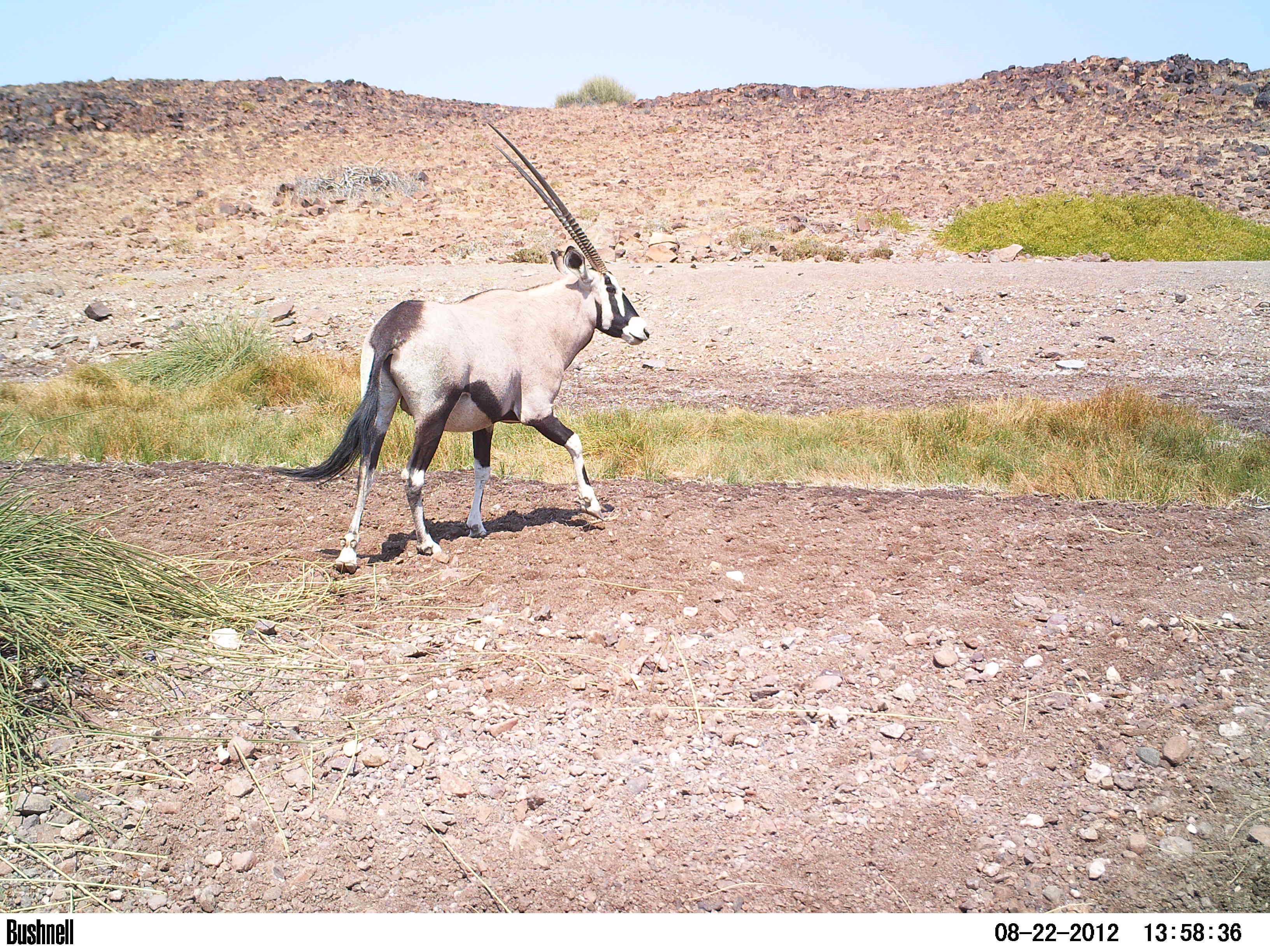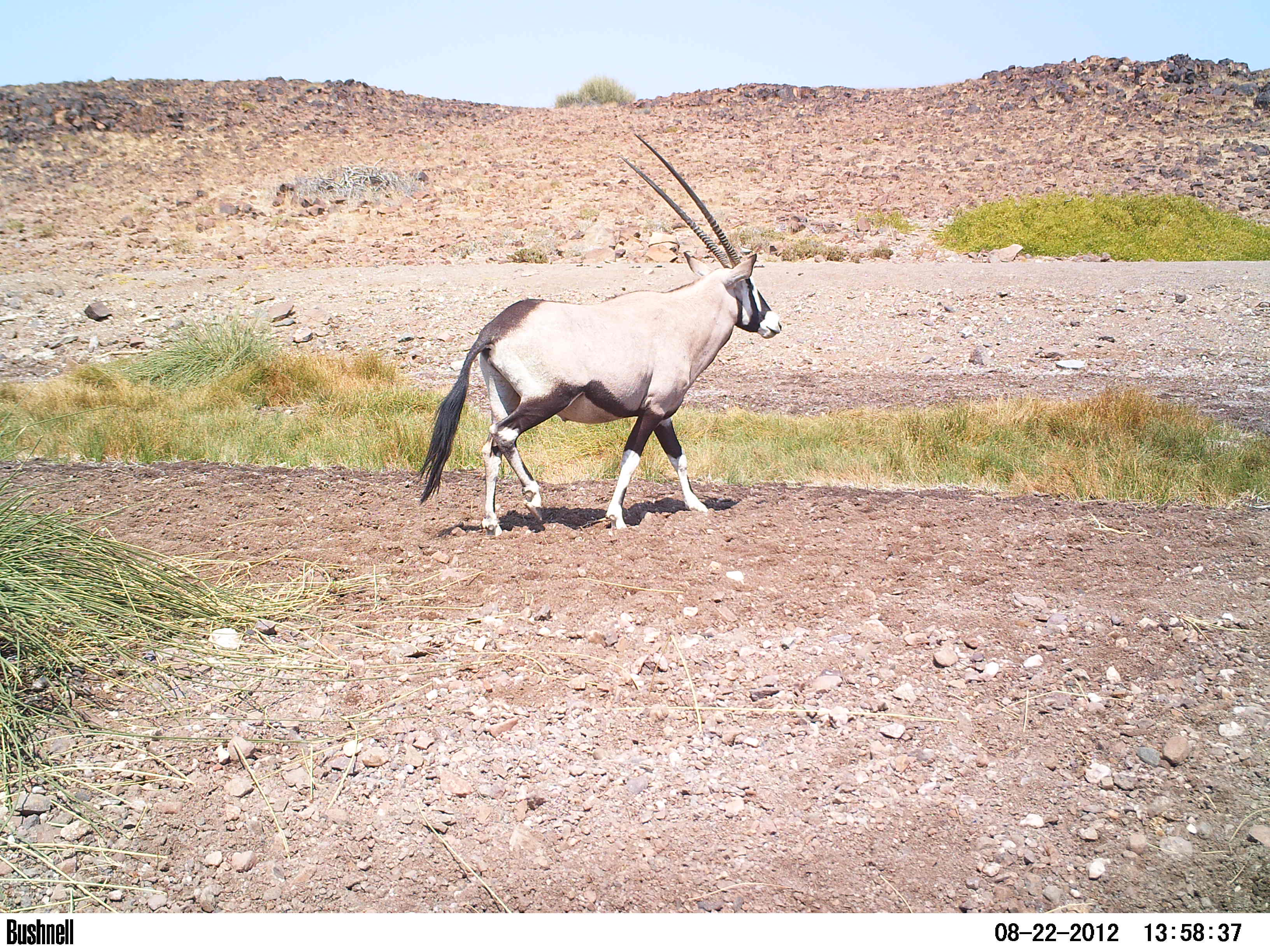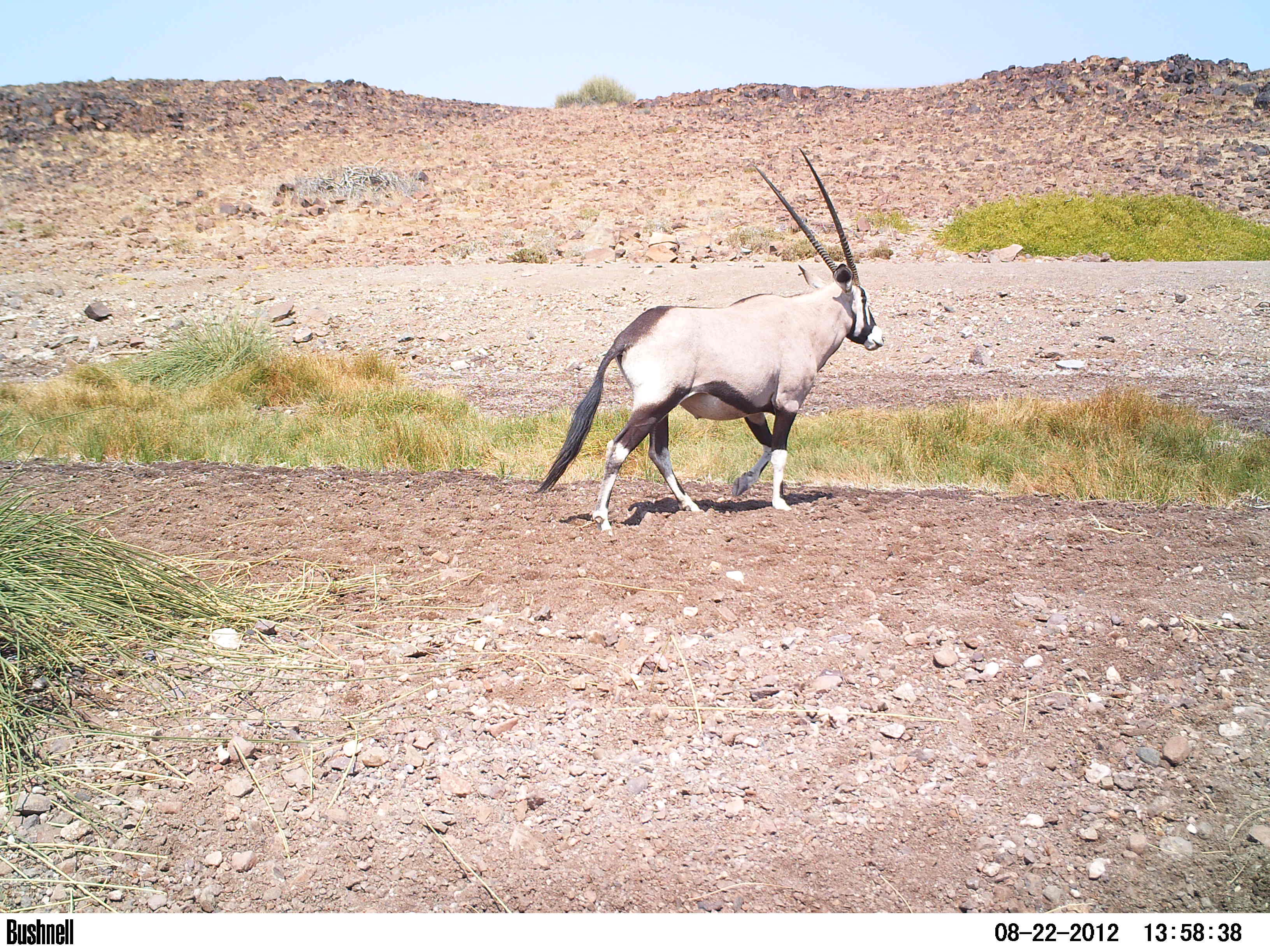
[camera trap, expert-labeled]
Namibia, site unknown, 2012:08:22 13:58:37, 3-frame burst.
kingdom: Animalia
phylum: Chordata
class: Mammalia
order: Artiodactyla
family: Bovidae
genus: Oryx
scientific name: Oryx gazella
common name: gemsbok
Oryx gazella (gemsbok).